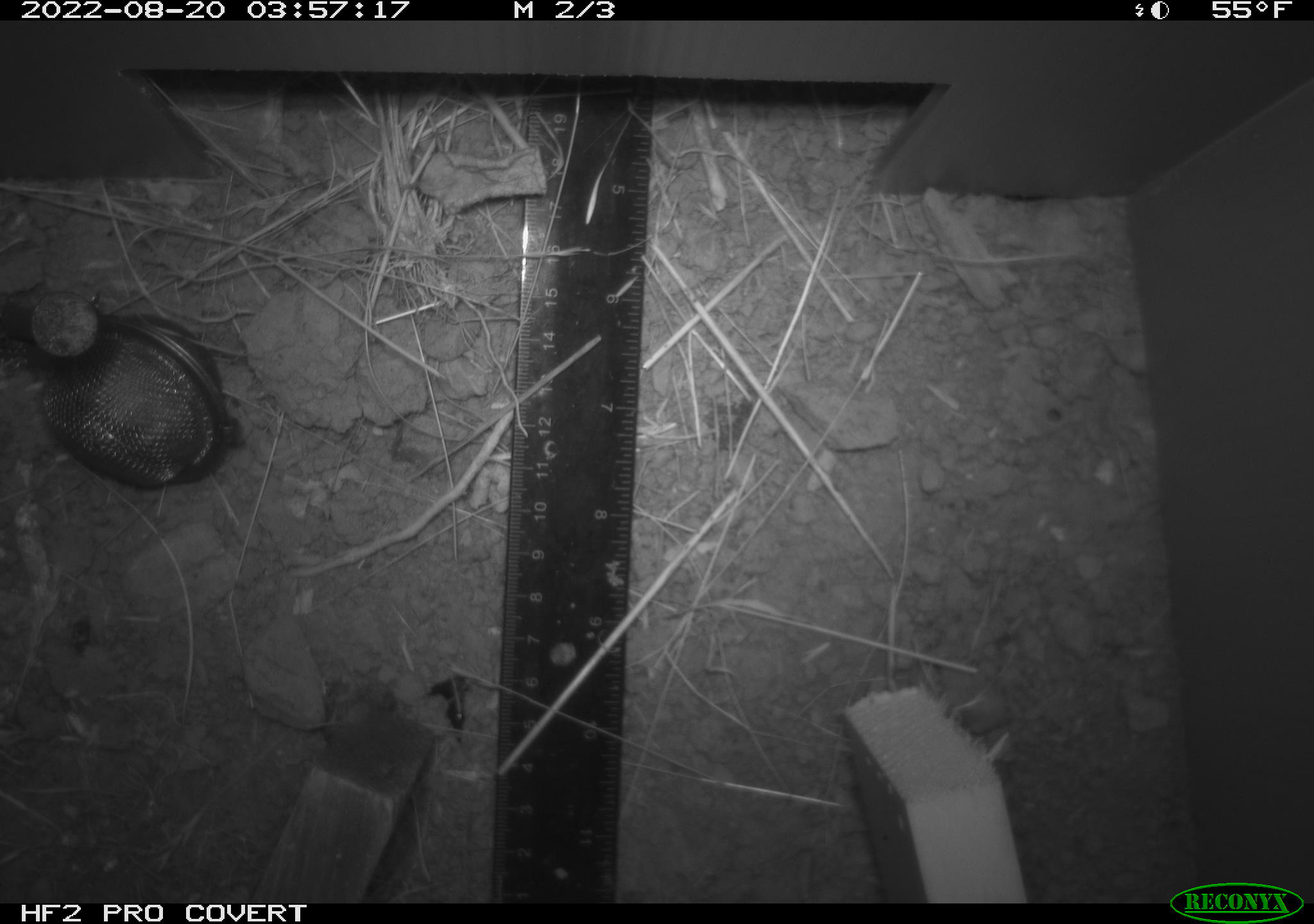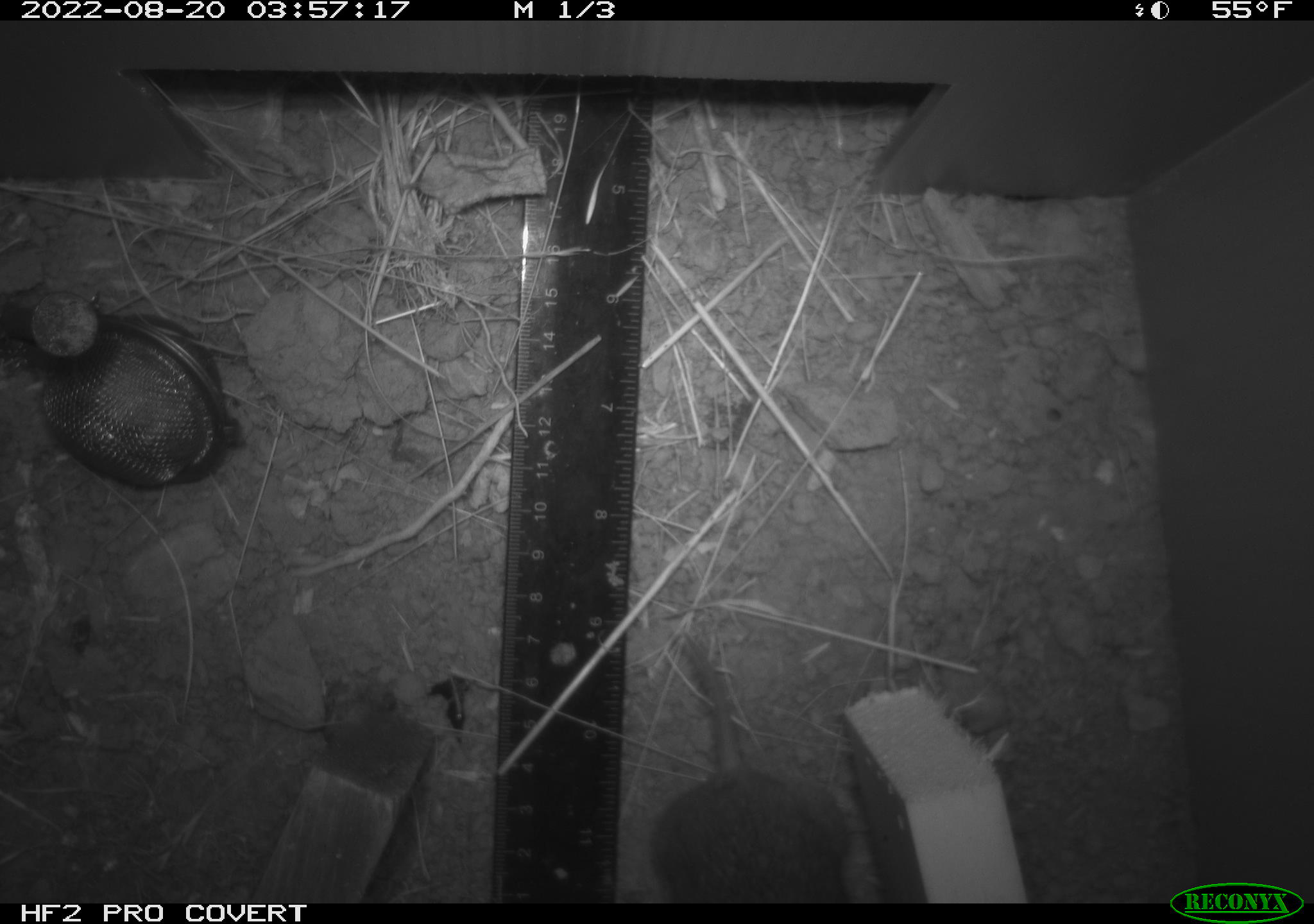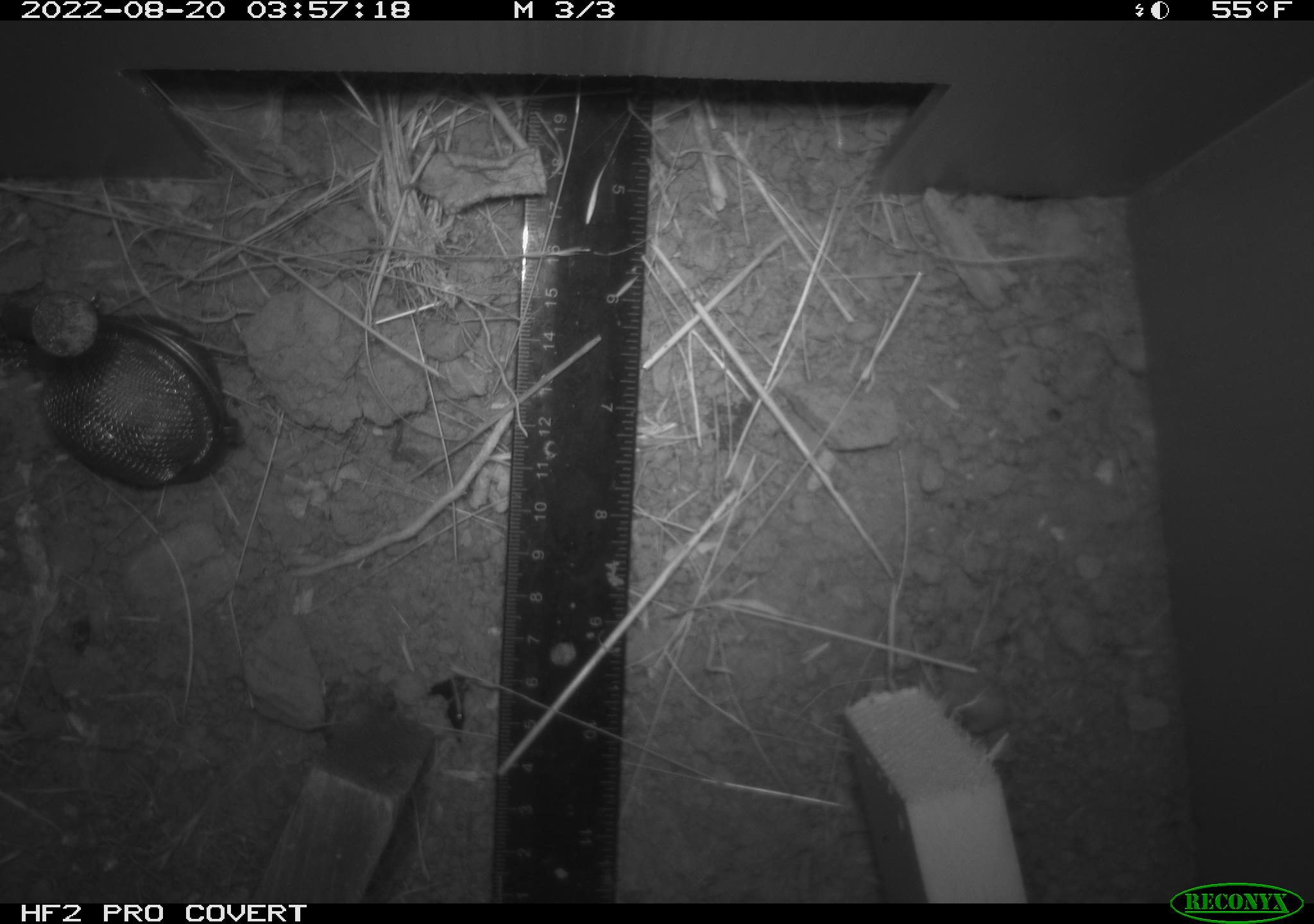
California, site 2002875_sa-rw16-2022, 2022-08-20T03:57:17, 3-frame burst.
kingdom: Animalia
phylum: Chordata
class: Mammalia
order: Rodentia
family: Cricetidae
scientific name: Arvicolinae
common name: voles, lemmings, and muskrats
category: arvicolinae subfamily